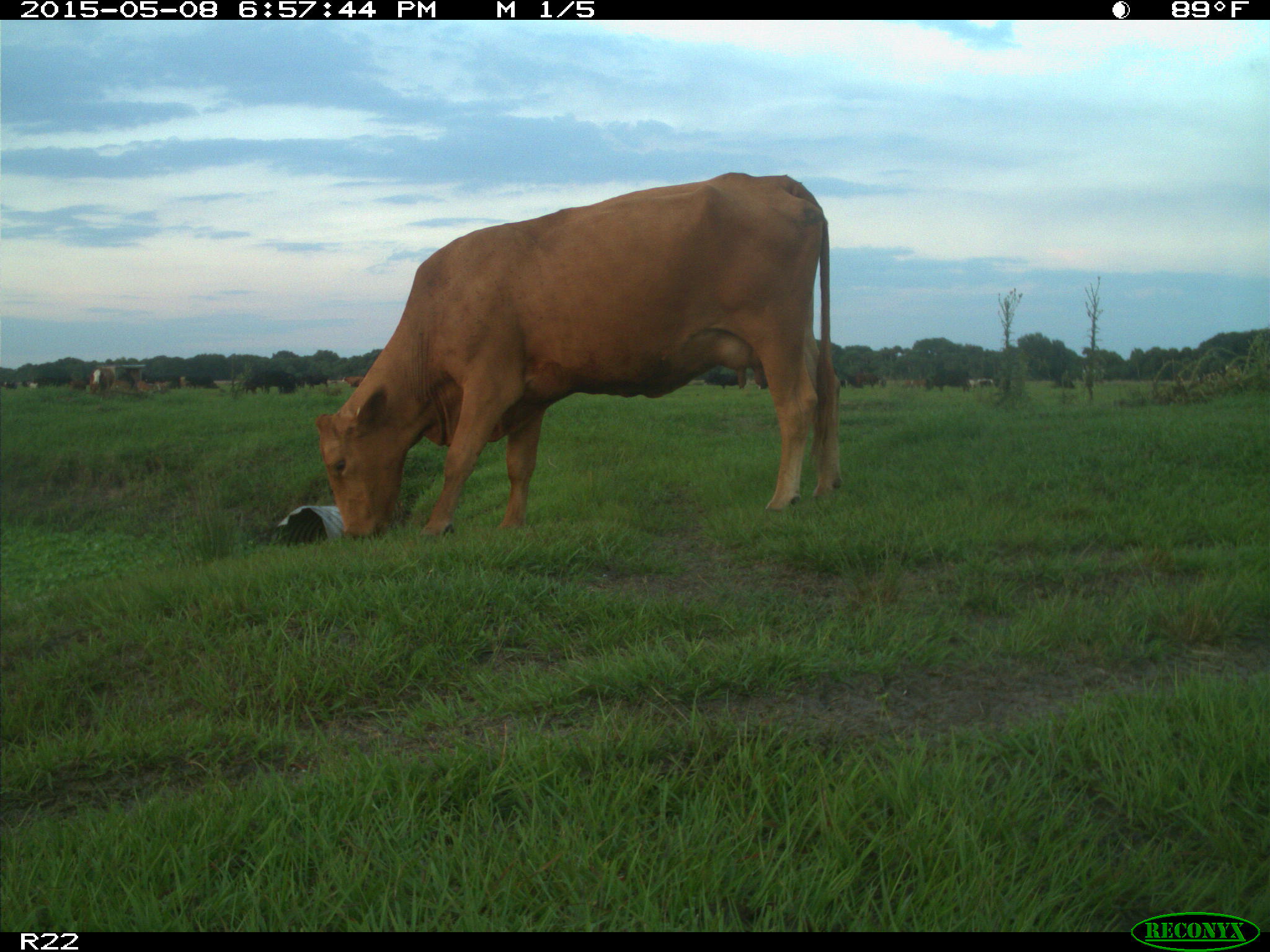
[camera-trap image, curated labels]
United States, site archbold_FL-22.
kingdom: Animalia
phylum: Chordata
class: Mammalia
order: Artiodactyla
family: Bovidae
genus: Bos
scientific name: Bos taurus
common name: domestic cow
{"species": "Bos taurus (domestic cow)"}